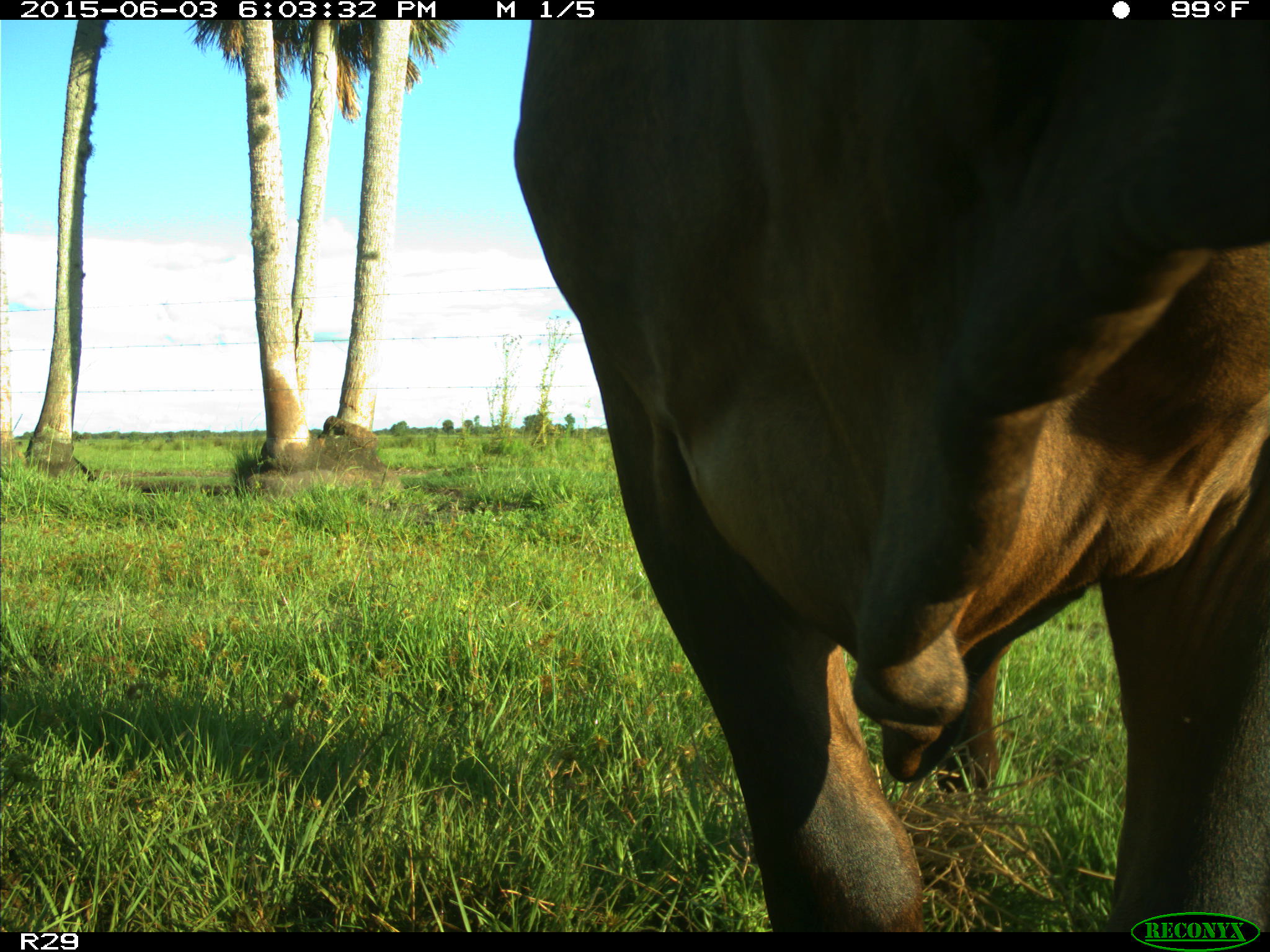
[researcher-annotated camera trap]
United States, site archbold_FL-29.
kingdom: Animalia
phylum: Chordata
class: Mammalia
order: Artiodactyla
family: Bovidae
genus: Bos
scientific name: Bos taurus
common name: domestic cow